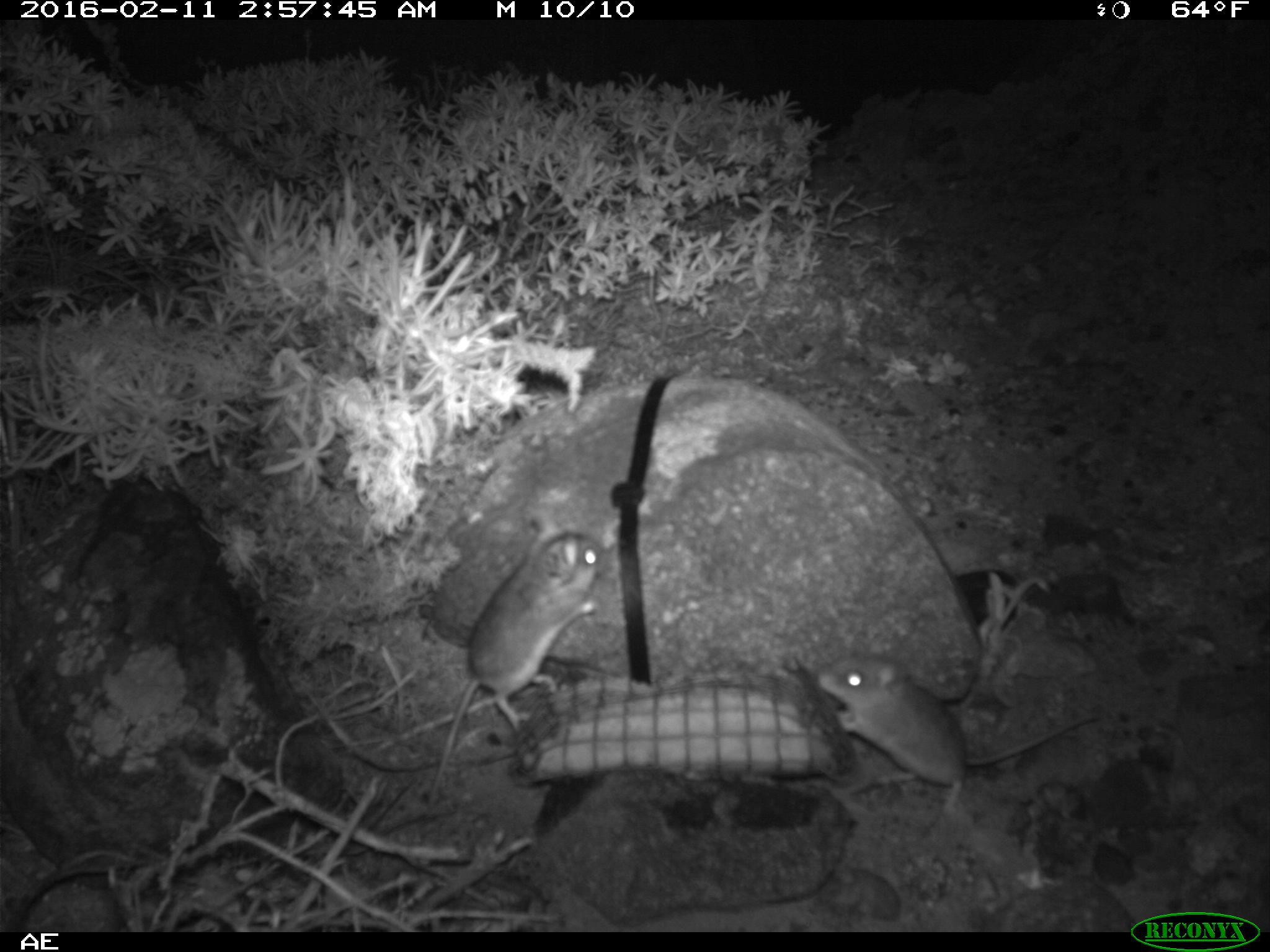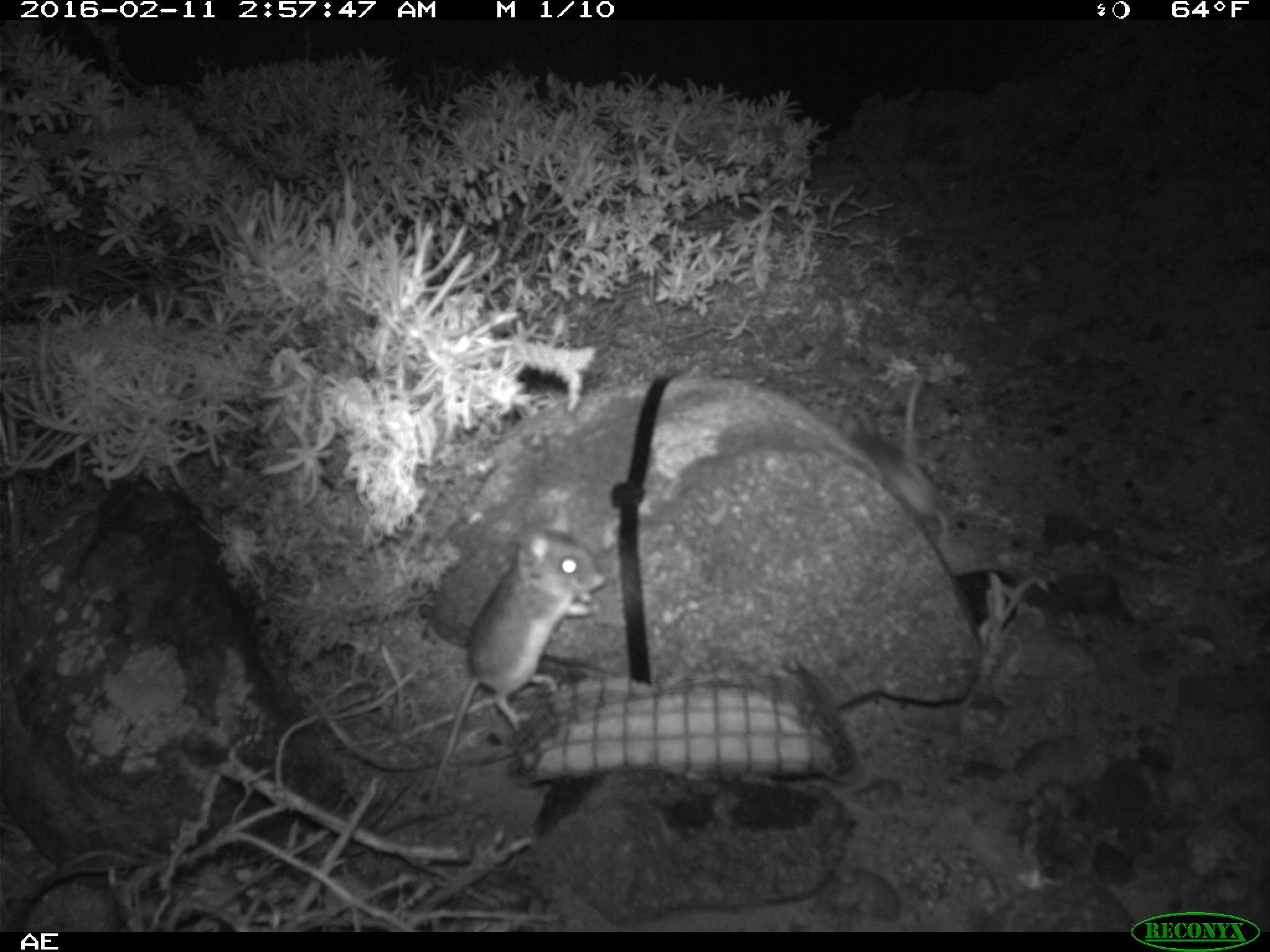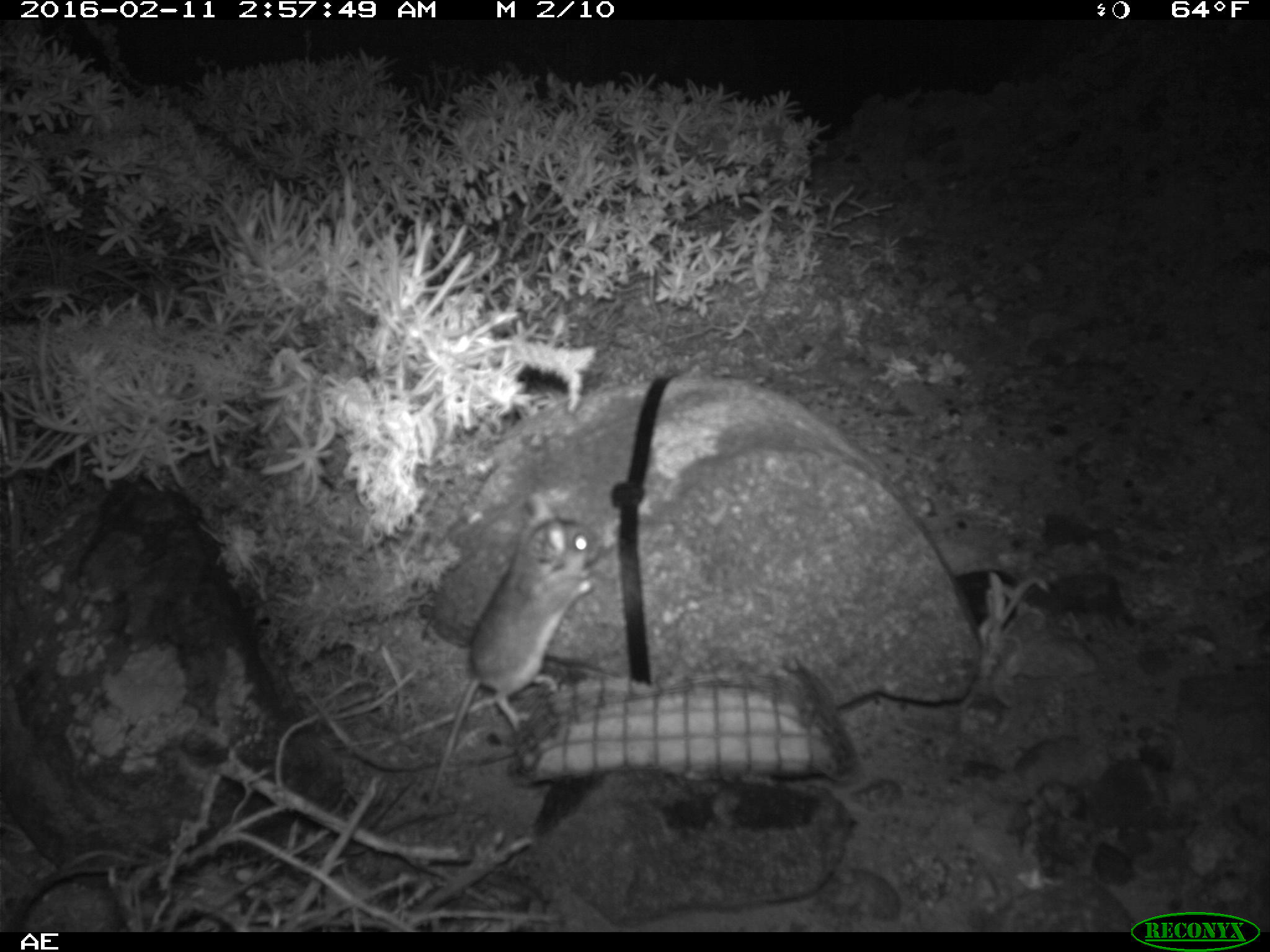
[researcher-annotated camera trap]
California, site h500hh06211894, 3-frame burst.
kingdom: Animalia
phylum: Chordata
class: Mammalia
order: Rodentia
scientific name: Rodentia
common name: rodent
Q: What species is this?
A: Rodent (Rodentia).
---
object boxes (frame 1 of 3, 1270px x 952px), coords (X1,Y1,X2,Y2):
rodent: (423,508,606,809); (817,654,1100,823)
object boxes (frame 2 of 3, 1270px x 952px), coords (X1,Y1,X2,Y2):
rodent: (428,502,605,809); (840,368,954,543)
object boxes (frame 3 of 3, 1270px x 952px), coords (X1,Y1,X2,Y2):
rodent: (422,493,599,803)